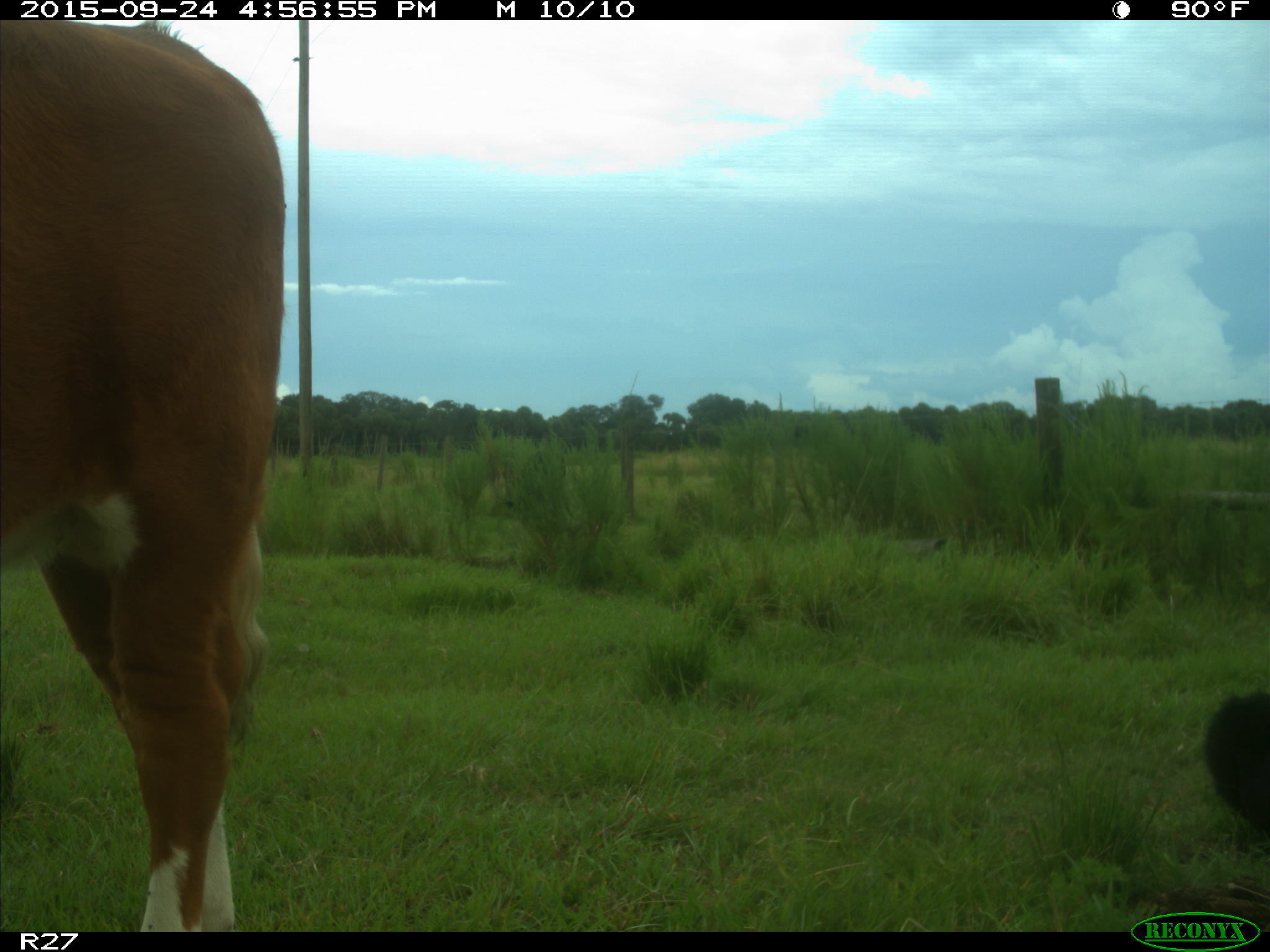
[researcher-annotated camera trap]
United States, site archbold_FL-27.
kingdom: Animalia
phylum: Chordata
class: Mammalia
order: Artiodactyla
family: Bovidae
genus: Bos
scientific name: Bos taurus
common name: domestic cow